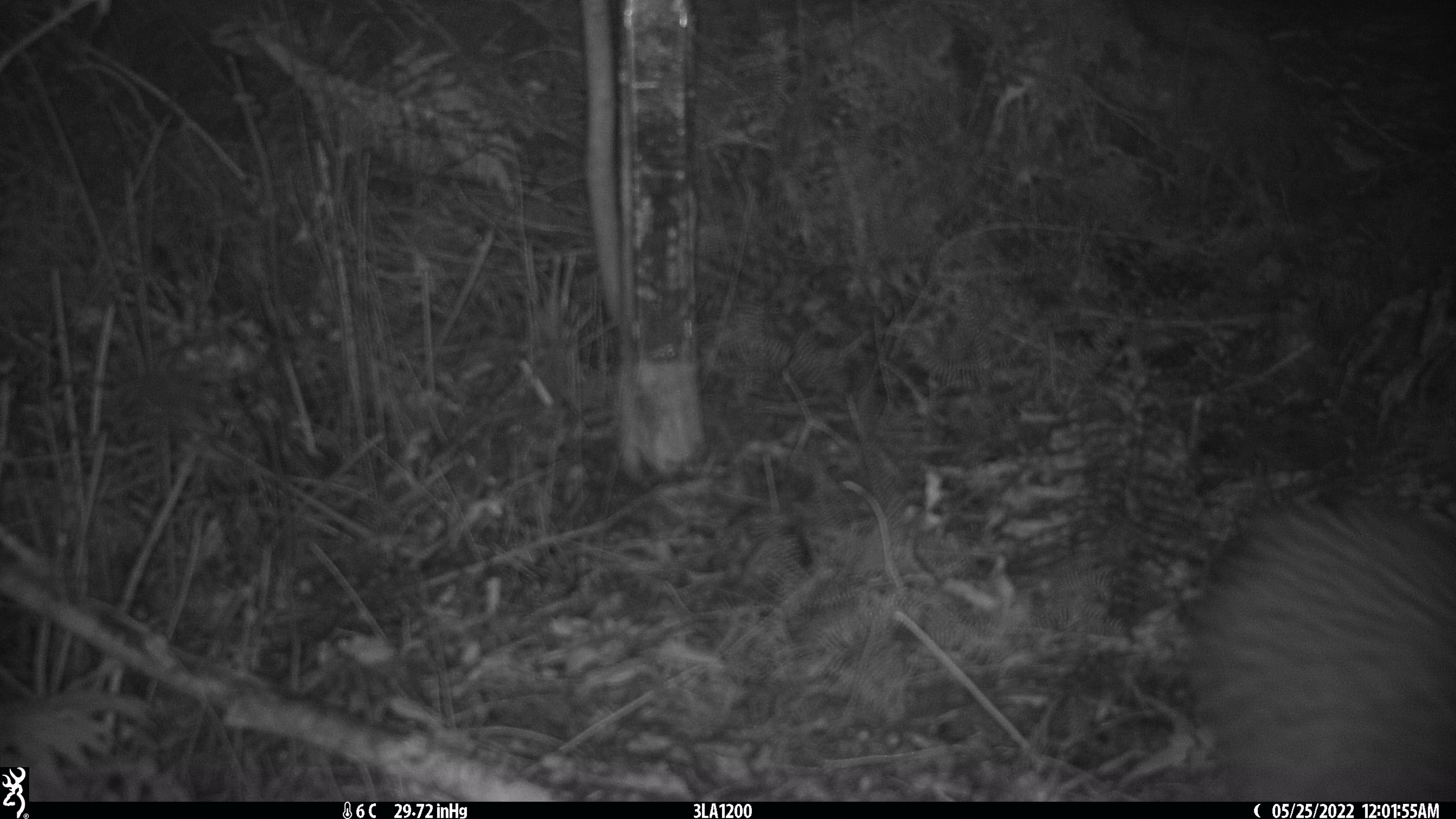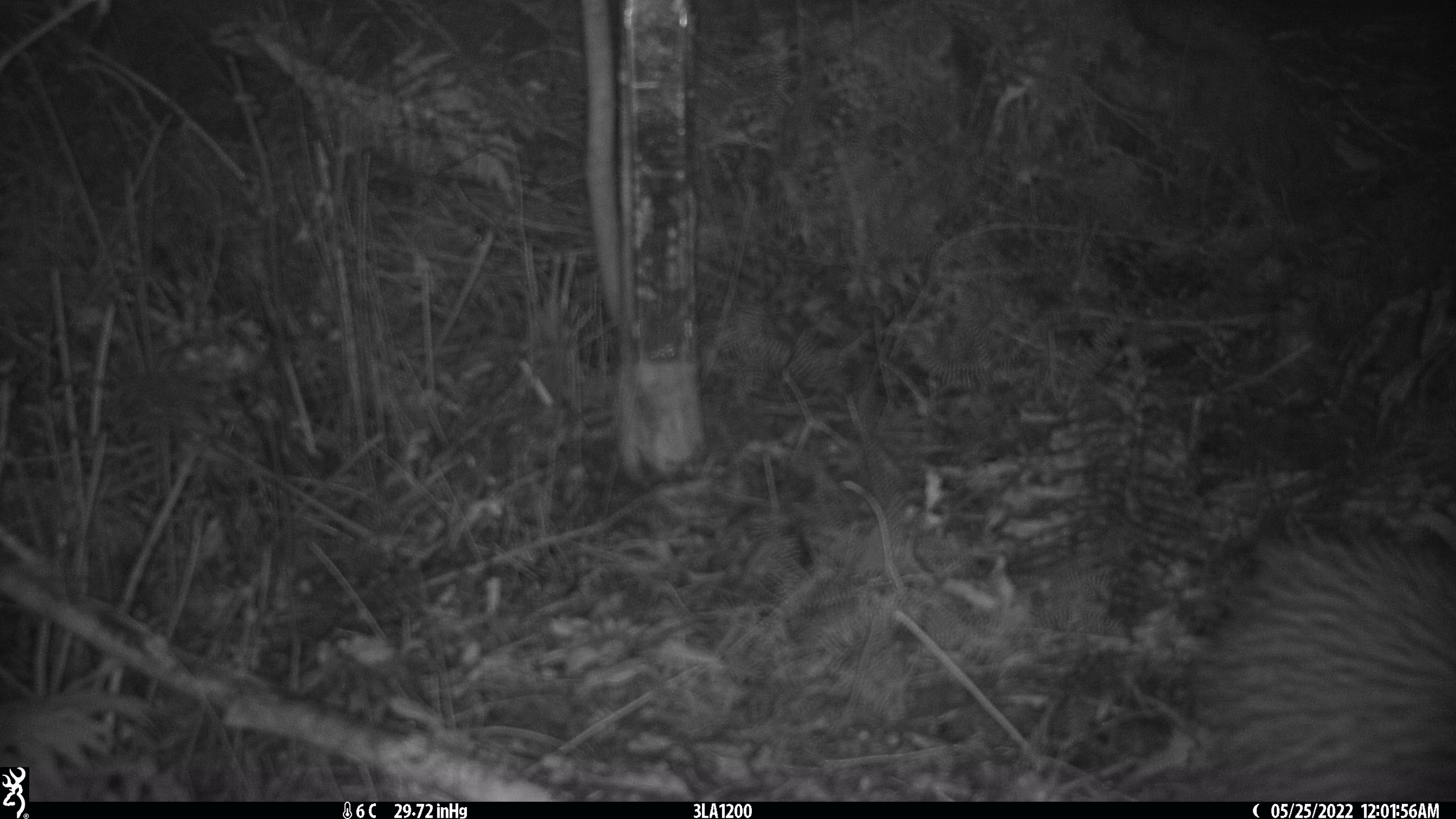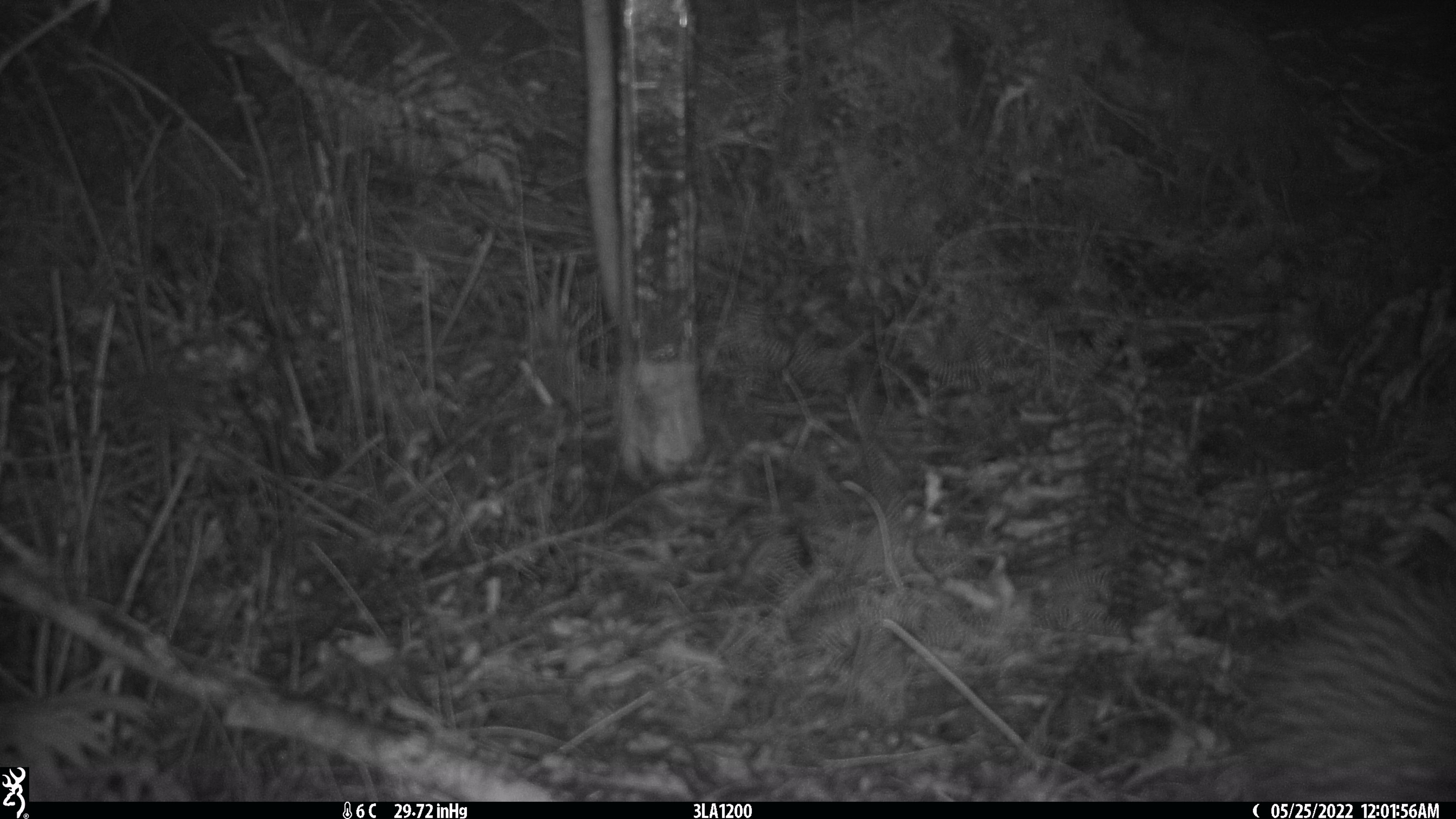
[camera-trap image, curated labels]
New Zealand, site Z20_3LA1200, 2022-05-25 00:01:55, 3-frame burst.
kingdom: Animalia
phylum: Chordata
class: Aves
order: Apterygiformes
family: Apterygidae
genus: Apteryx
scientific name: Apteryx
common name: kiwi